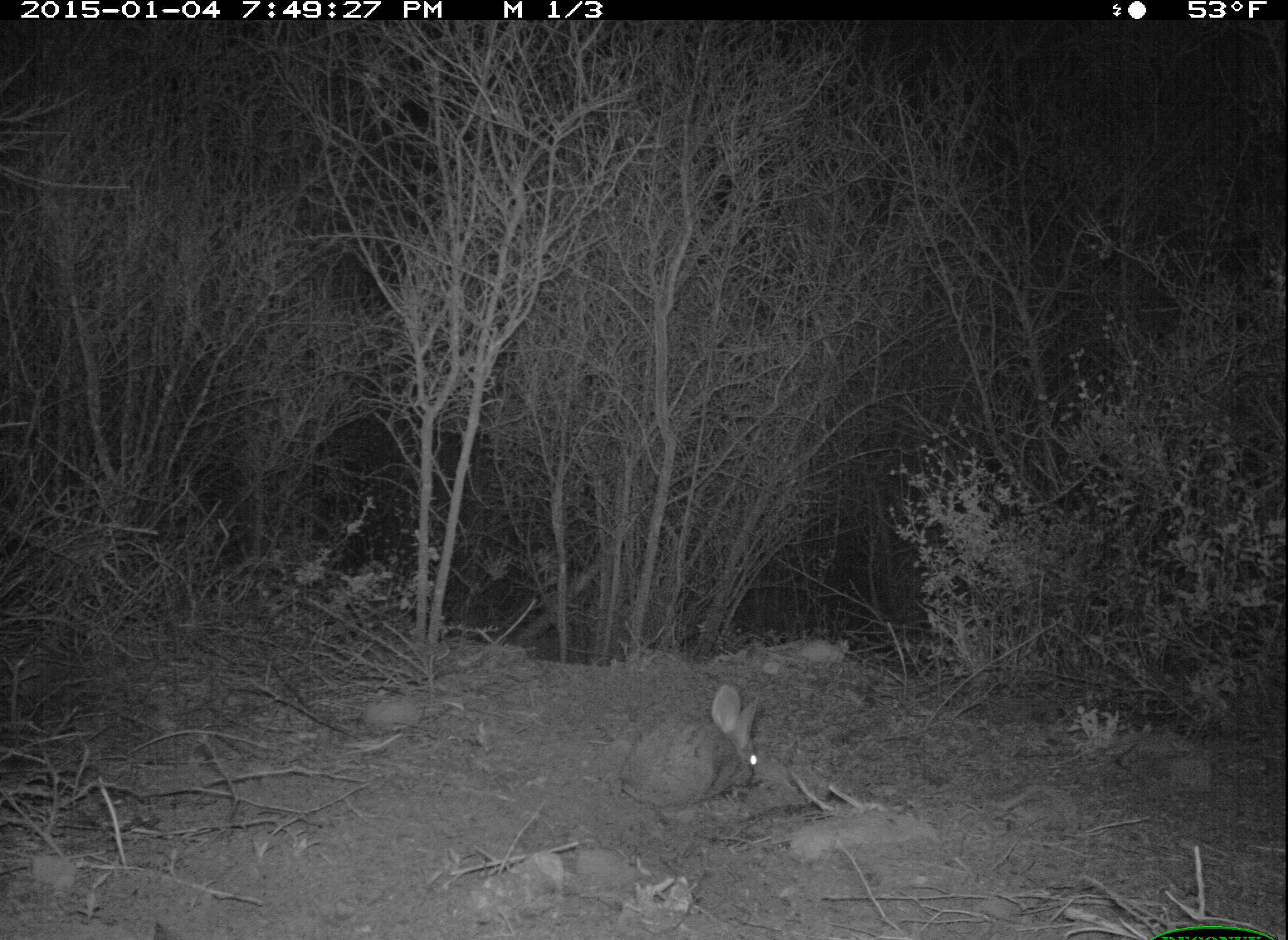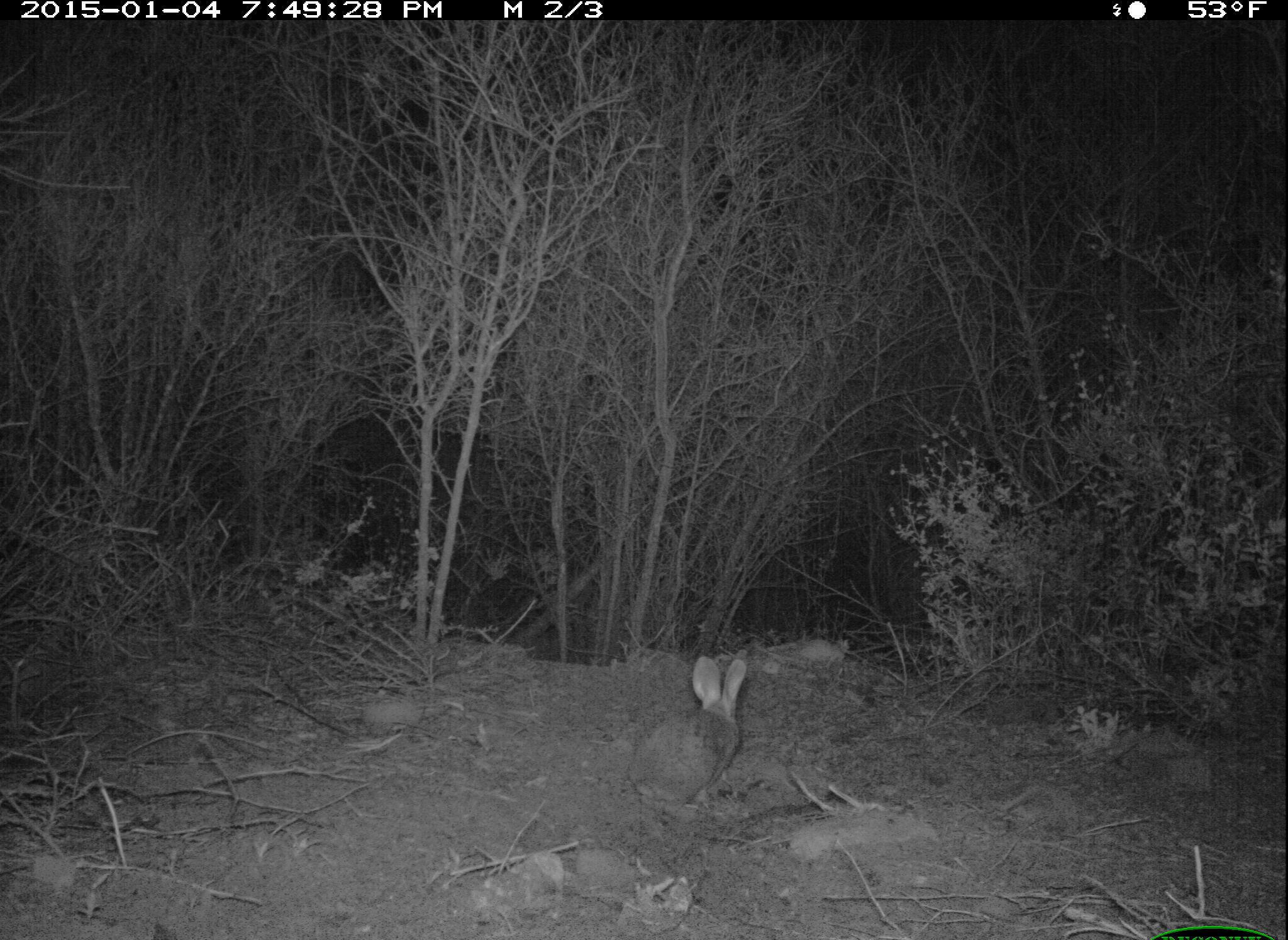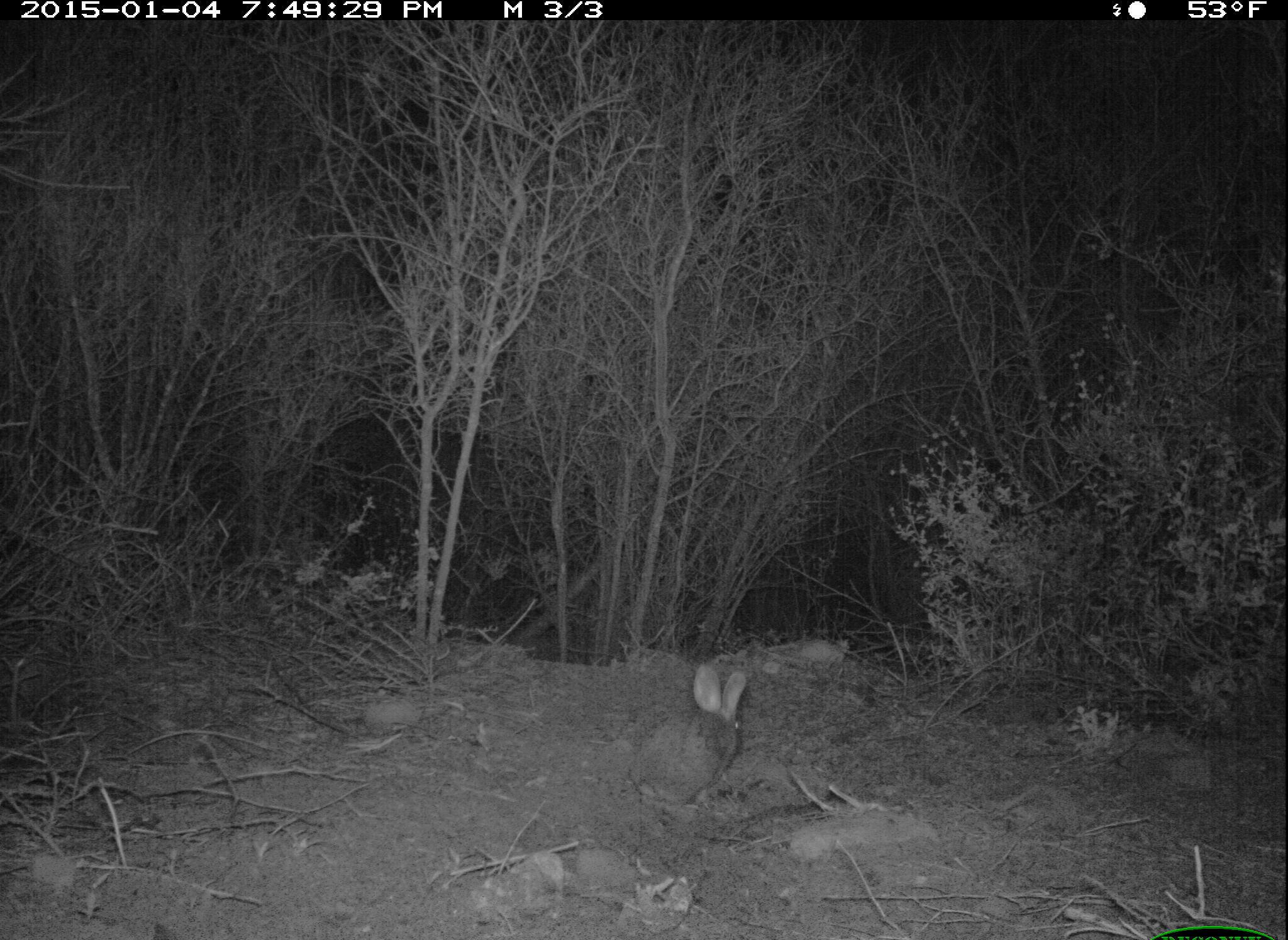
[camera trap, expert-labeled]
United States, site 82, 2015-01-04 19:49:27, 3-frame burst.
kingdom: Animalia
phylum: Chordata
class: Mammalia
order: Lagomorpha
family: Leporidae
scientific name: Leporidae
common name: rabbits and hares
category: rabbit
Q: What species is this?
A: Rabbit (rabbits and hares) (Leporidae).